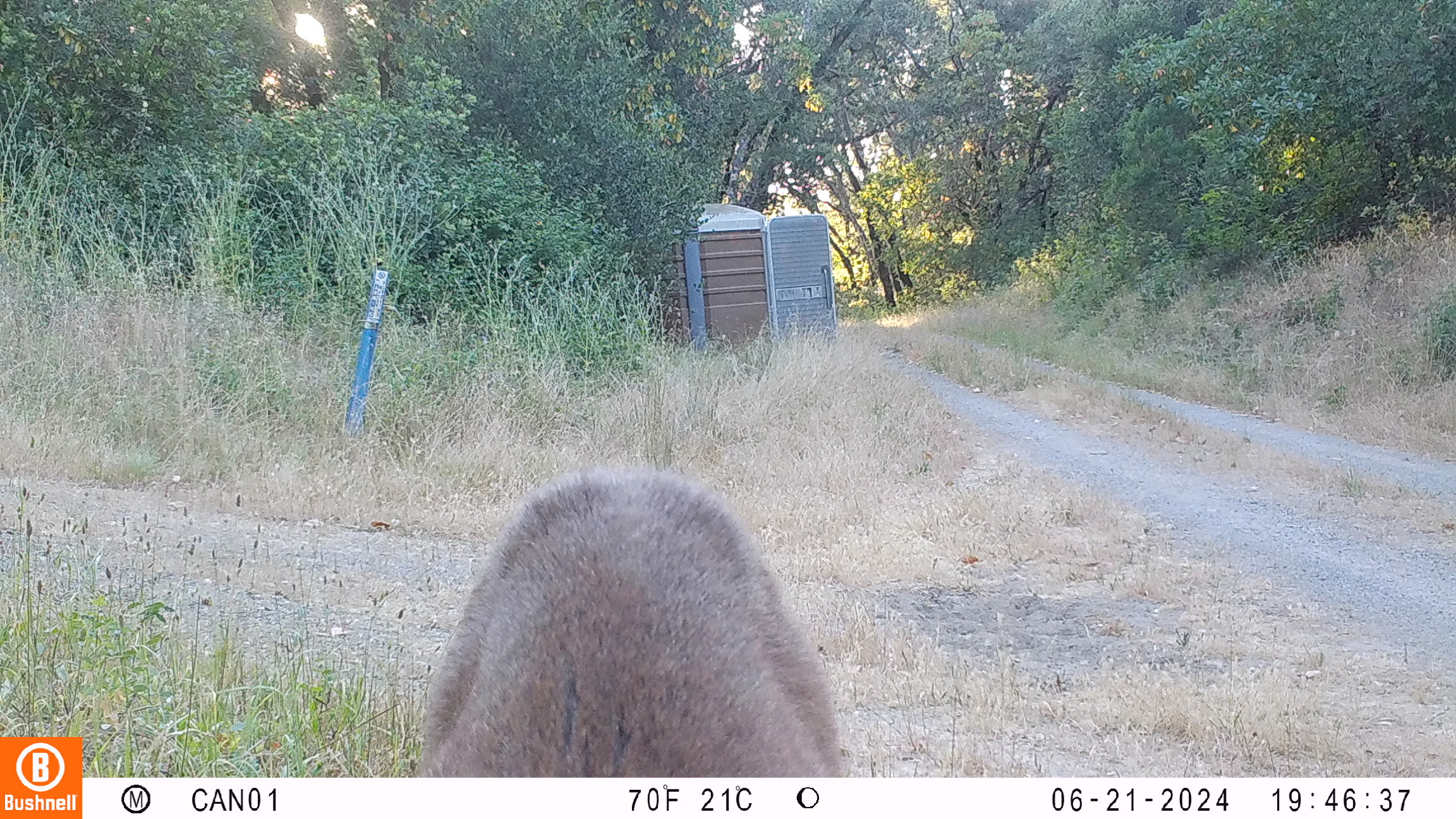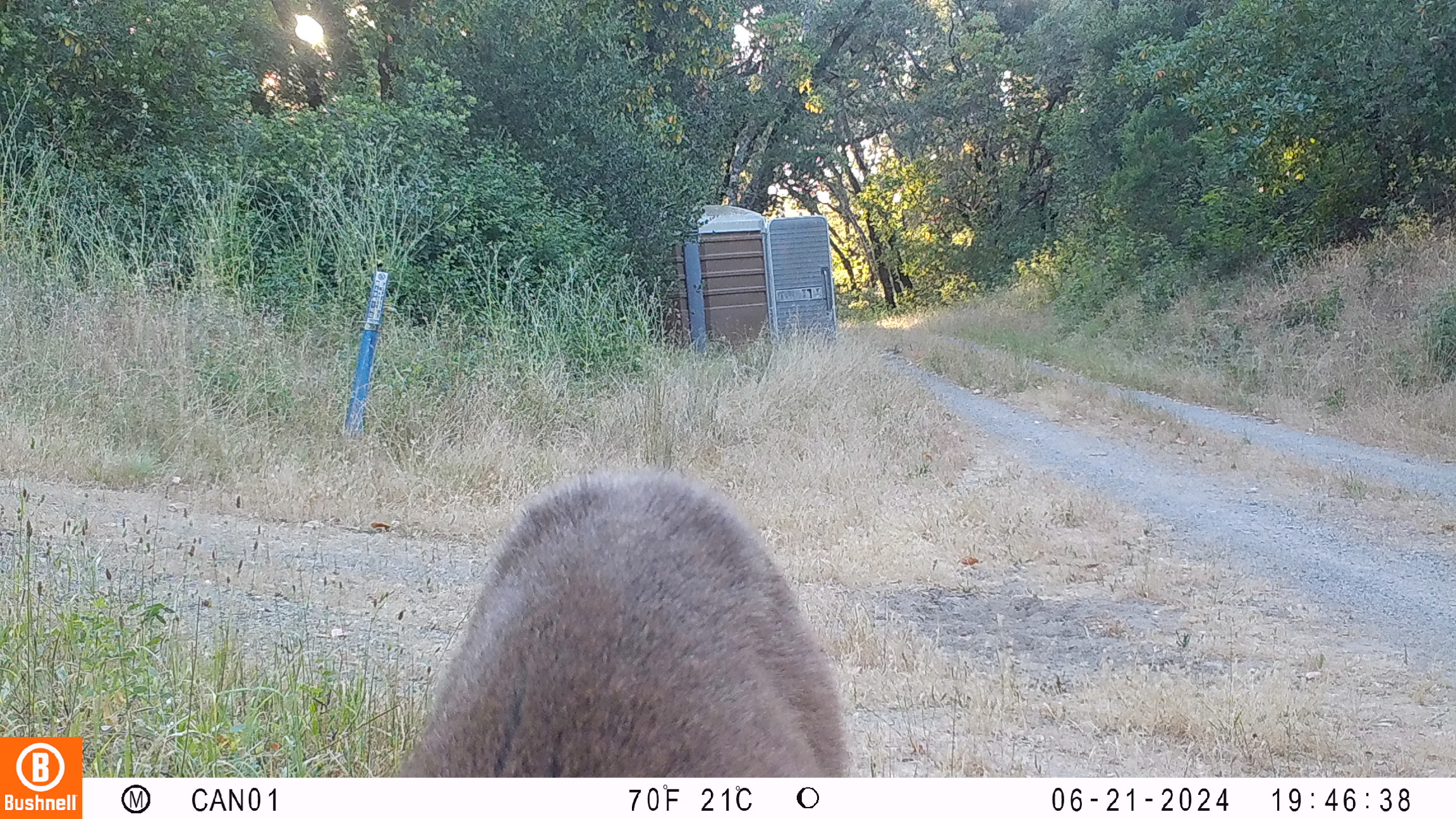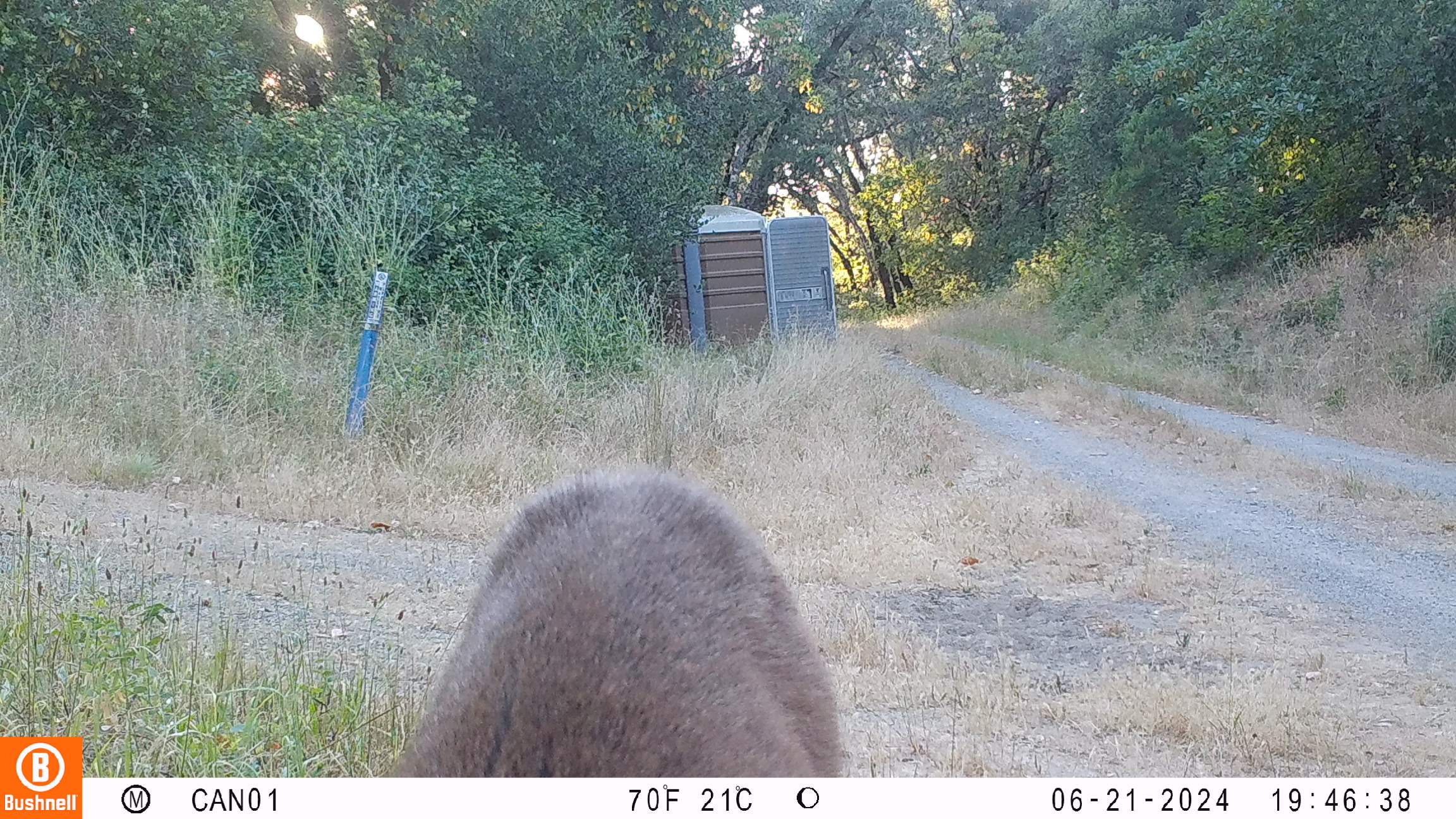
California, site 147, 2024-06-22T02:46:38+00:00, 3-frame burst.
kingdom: Animalia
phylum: Chordata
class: Mammalia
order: Artiodactyla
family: Cervidae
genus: Odocoileus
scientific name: Odocoileus hemionus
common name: mule deer